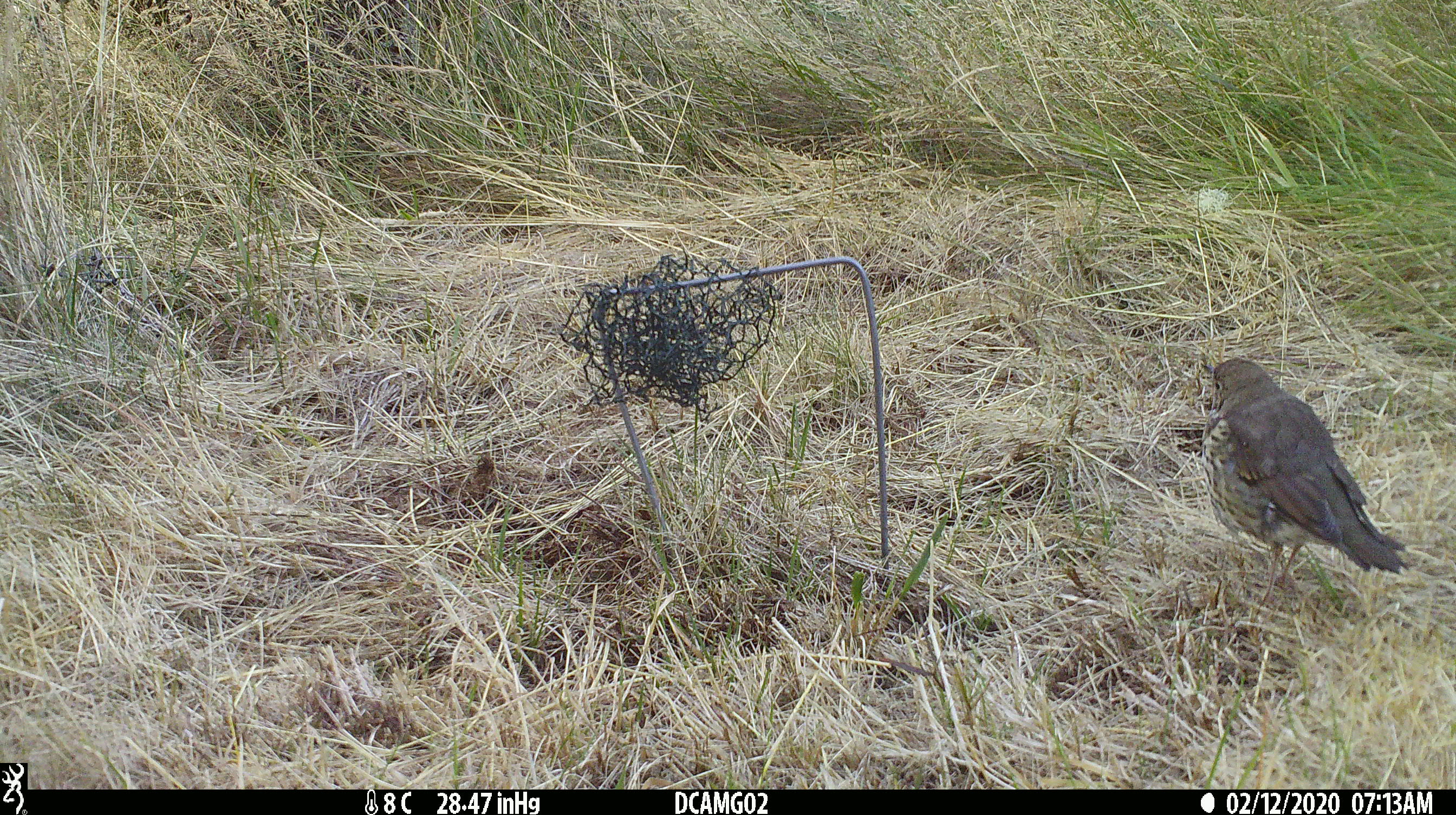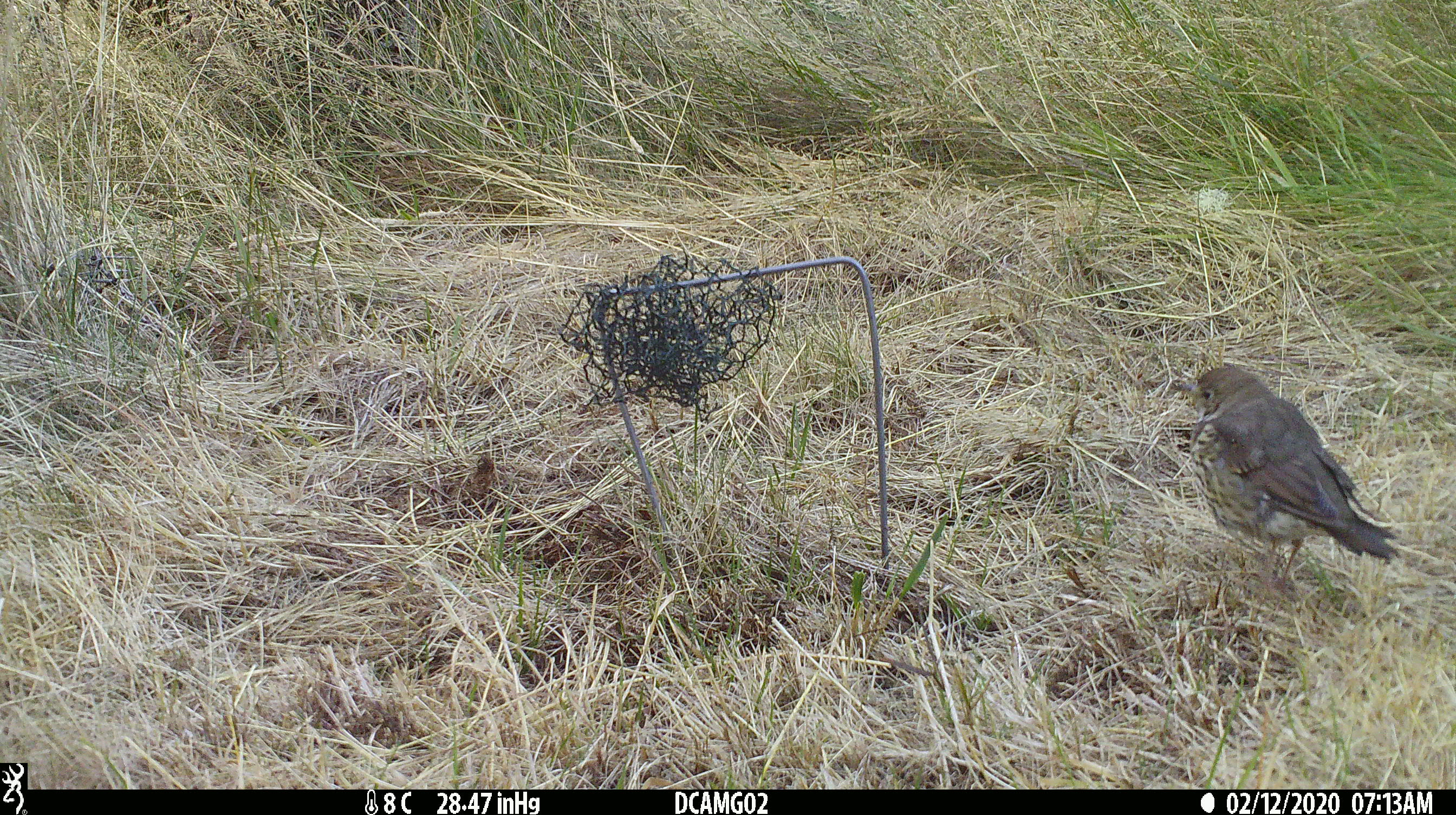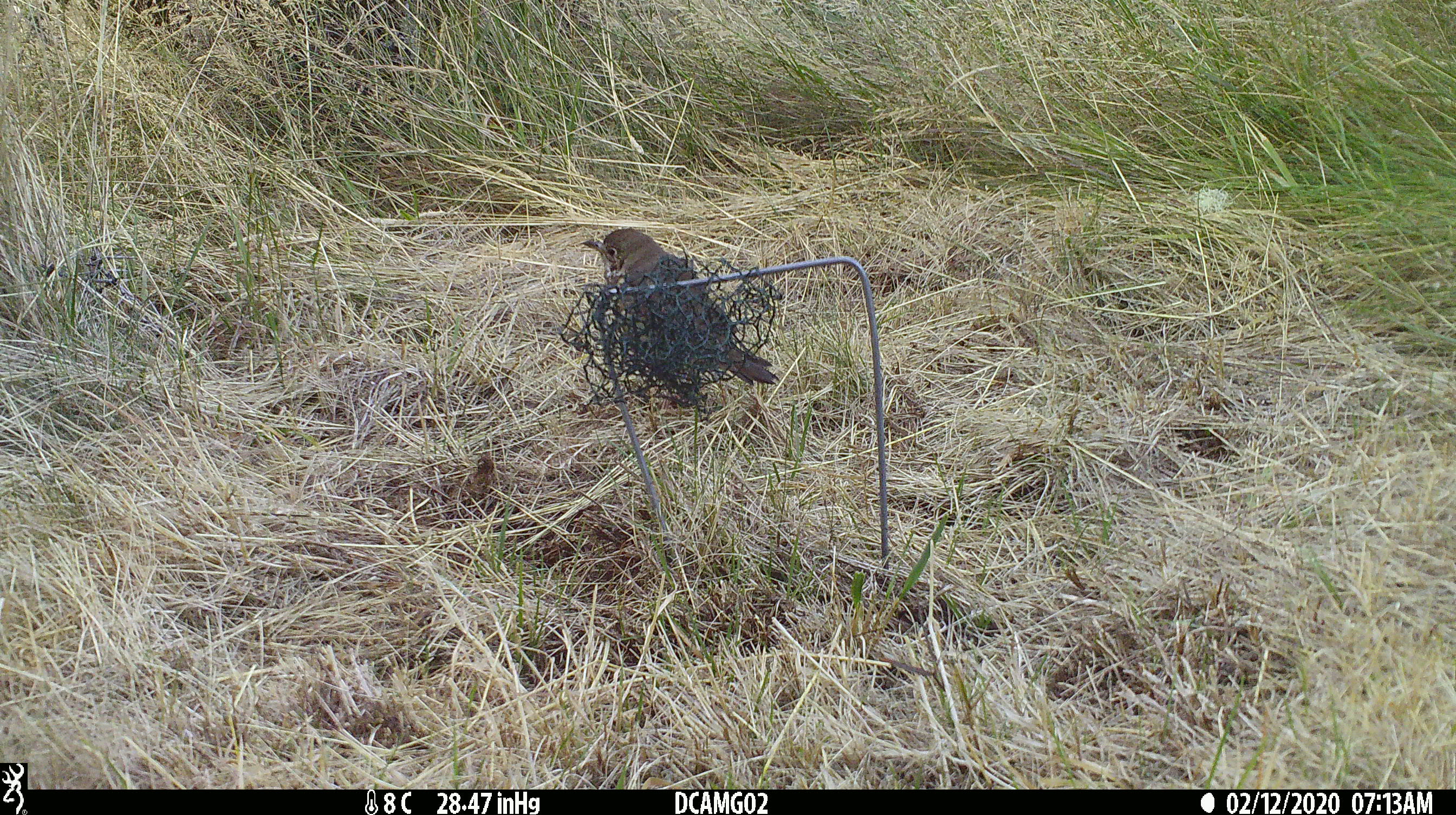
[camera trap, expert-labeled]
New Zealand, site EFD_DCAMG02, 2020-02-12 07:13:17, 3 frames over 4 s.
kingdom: Animalia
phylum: Chordata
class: Aves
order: Passeriformes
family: Turdidae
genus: Turdus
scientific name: Turdus philomelos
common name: song thrush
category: thrush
Thrush (song thrush) (Turdus philomelos).